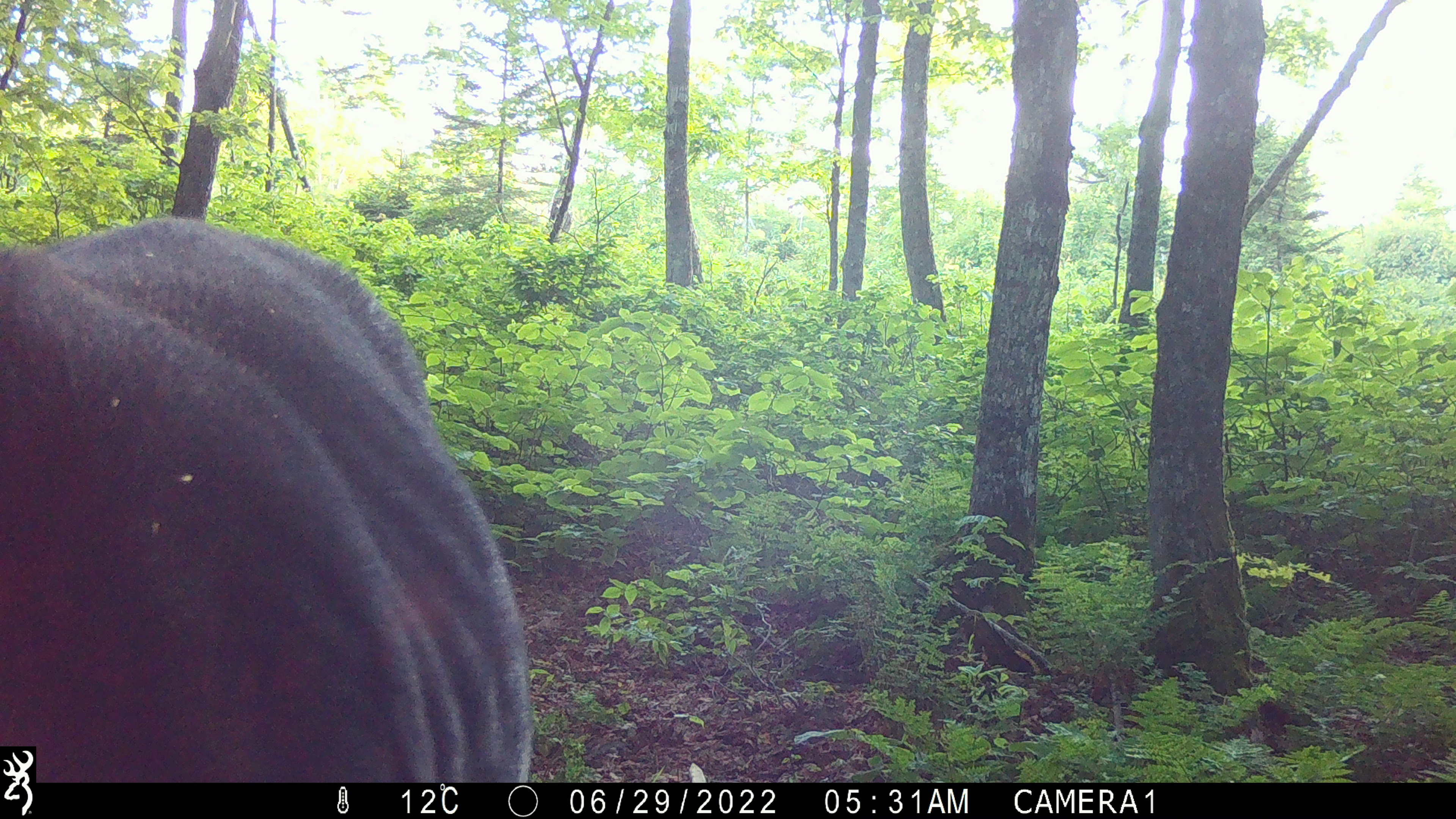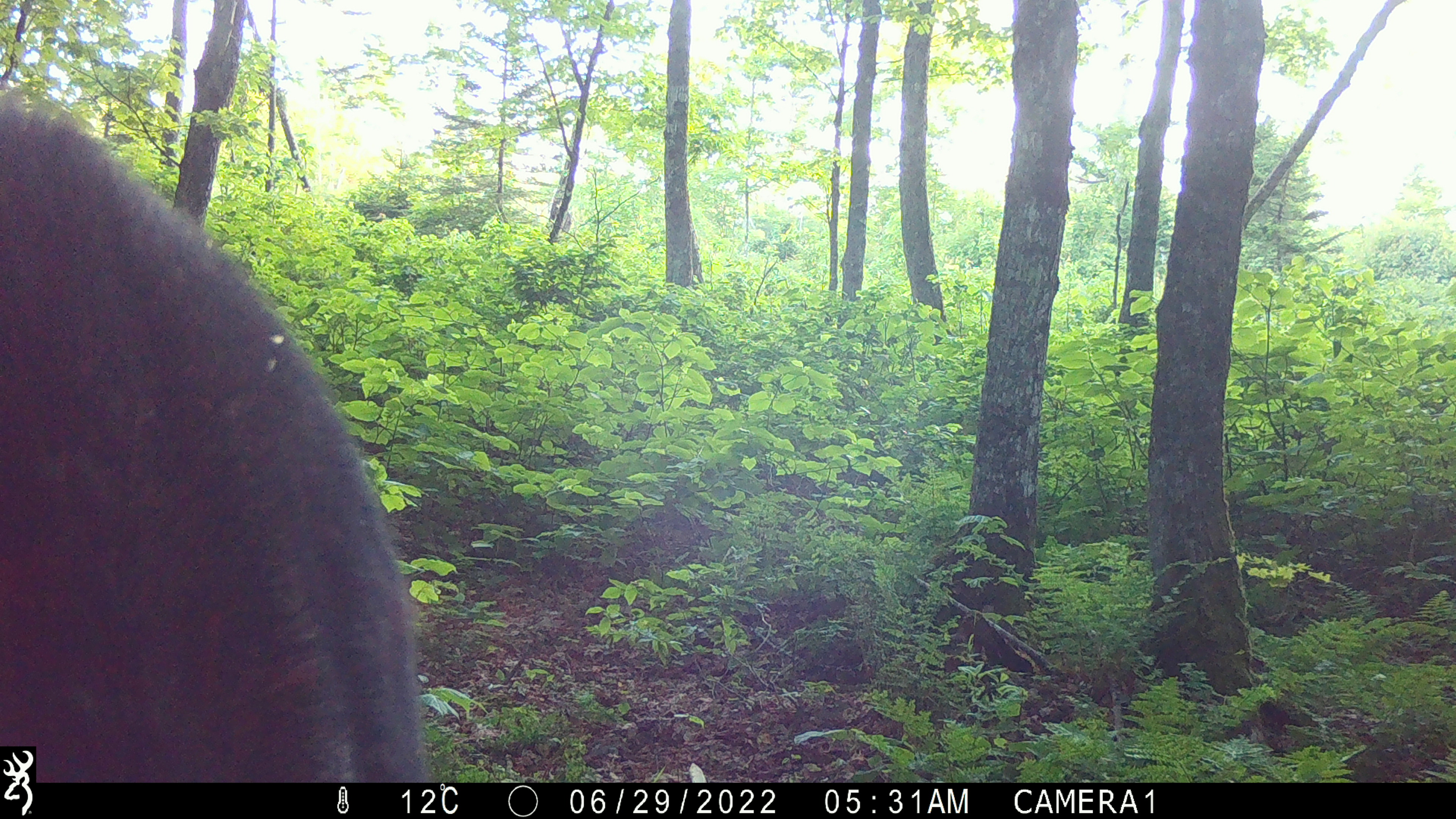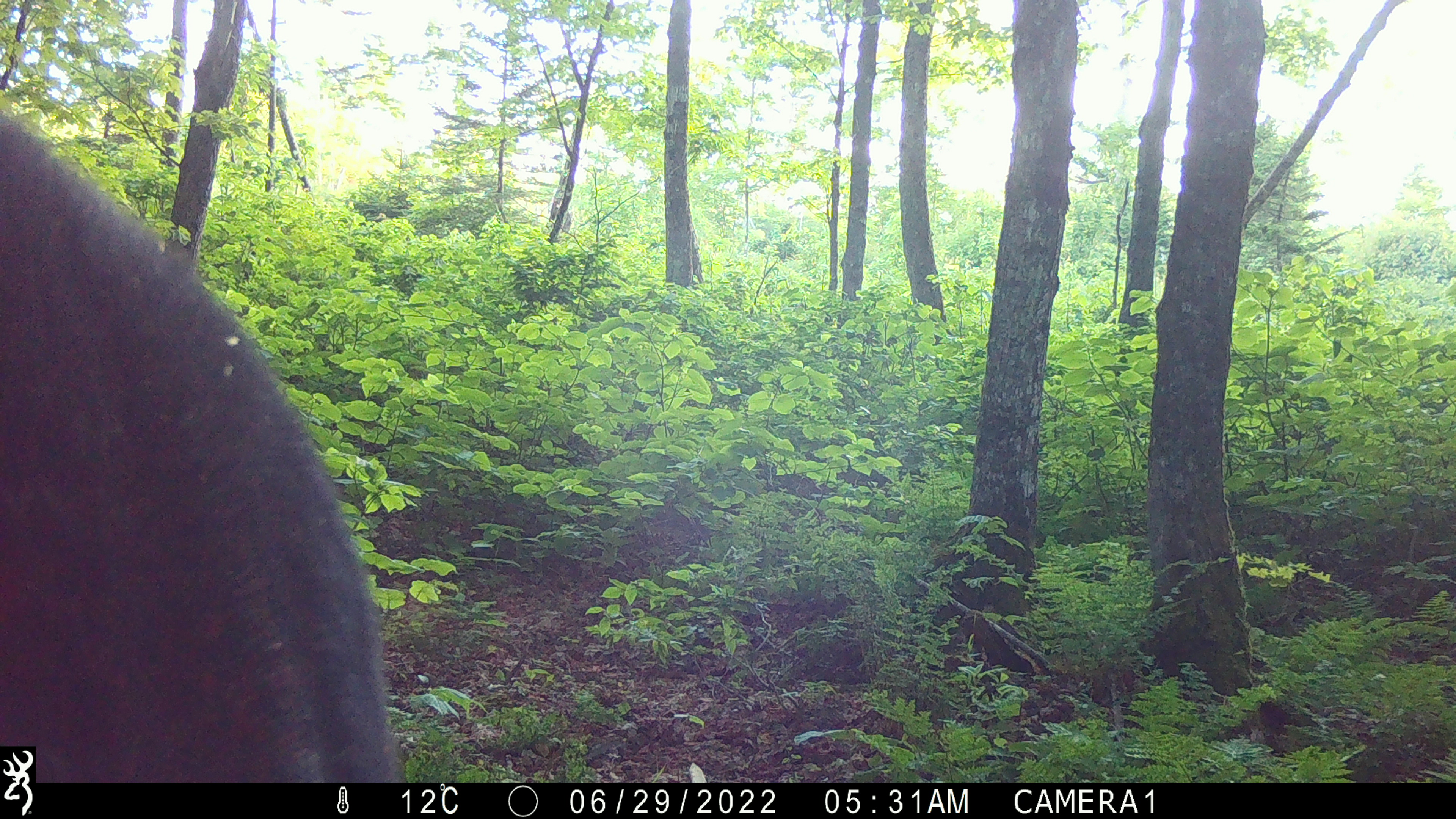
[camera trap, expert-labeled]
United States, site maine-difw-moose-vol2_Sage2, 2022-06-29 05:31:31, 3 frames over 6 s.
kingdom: Animalia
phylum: Chordata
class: Mammalia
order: Artiodactyla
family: Cervidae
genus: Alces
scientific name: Alces alces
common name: moose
Moose (Alces alces).